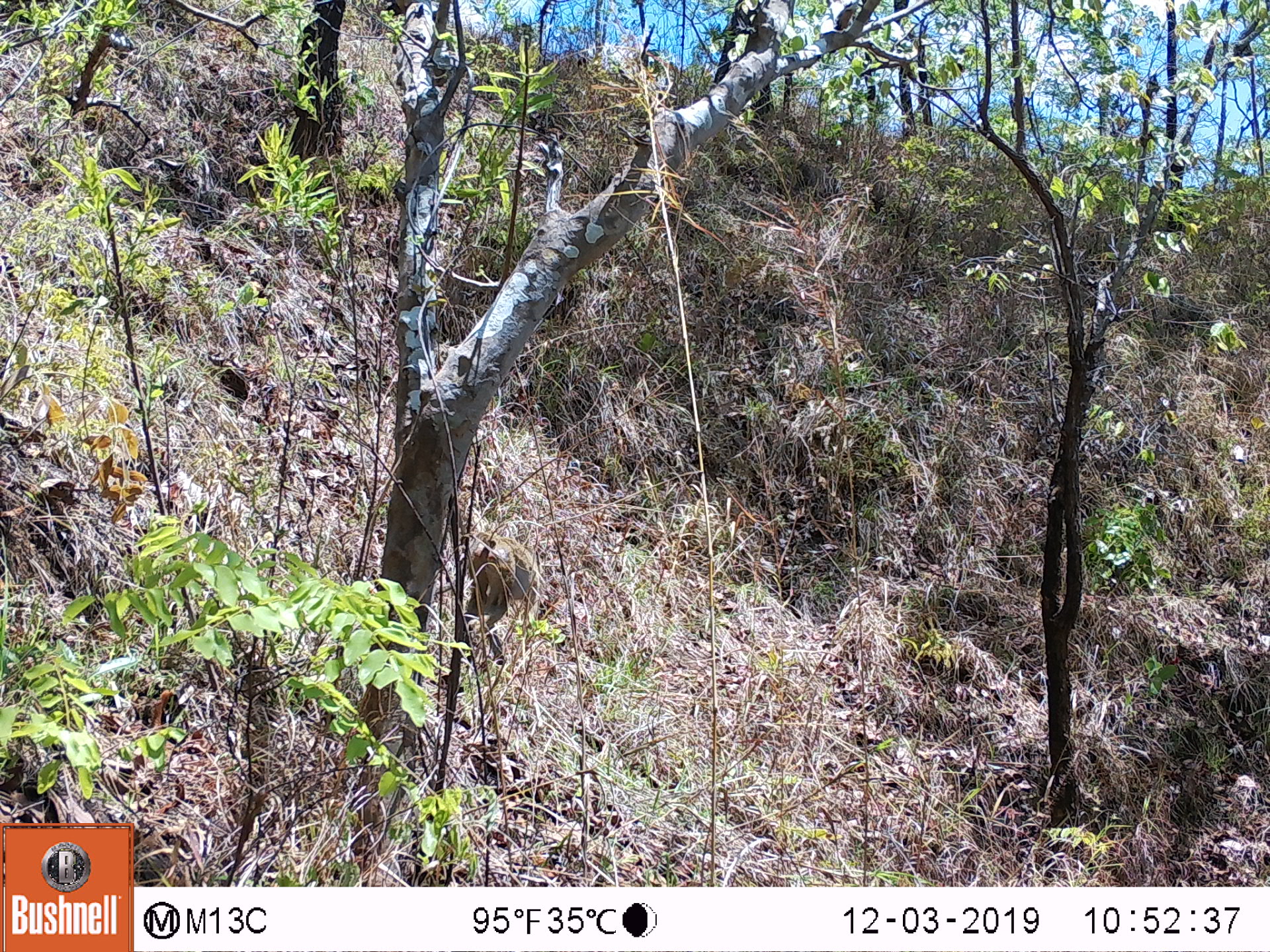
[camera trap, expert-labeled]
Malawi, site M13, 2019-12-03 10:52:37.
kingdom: Animalia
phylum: Chordata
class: Mammalia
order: Primates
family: Cercopithecidae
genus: Papio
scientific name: Papio cynocephalus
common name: yellow baboon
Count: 1.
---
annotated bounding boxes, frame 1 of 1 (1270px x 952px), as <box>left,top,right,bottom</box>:
yellow baboon: <box>454,532,546,670</box>